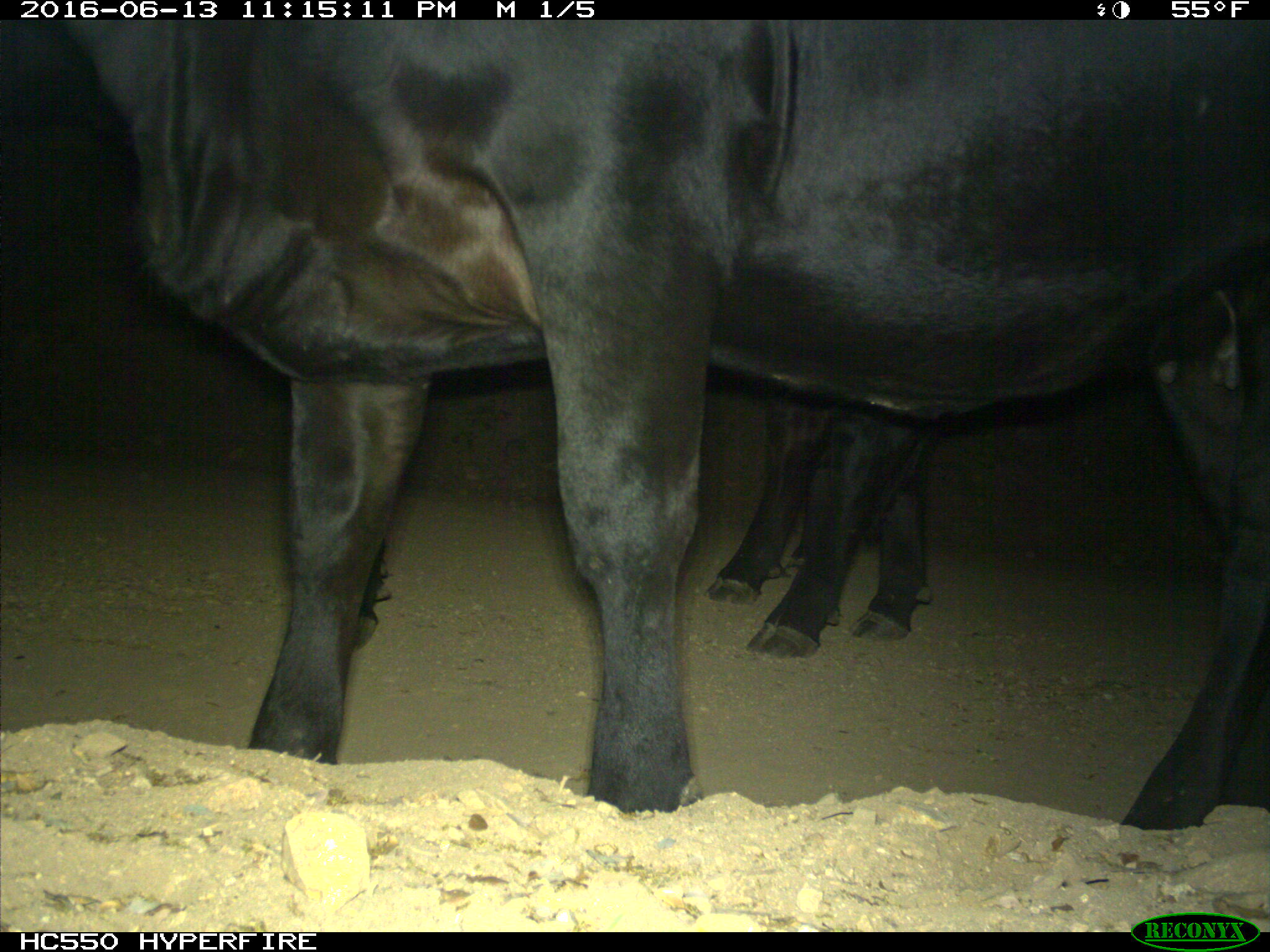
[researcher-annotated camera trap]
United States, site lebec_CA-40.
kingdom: Animalia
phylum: Chordata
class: Mammalia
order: Artiodactyla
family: Bovidae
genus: Bos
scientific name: Bos taurus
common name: domestic cow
Bos taurus (domestic cow).